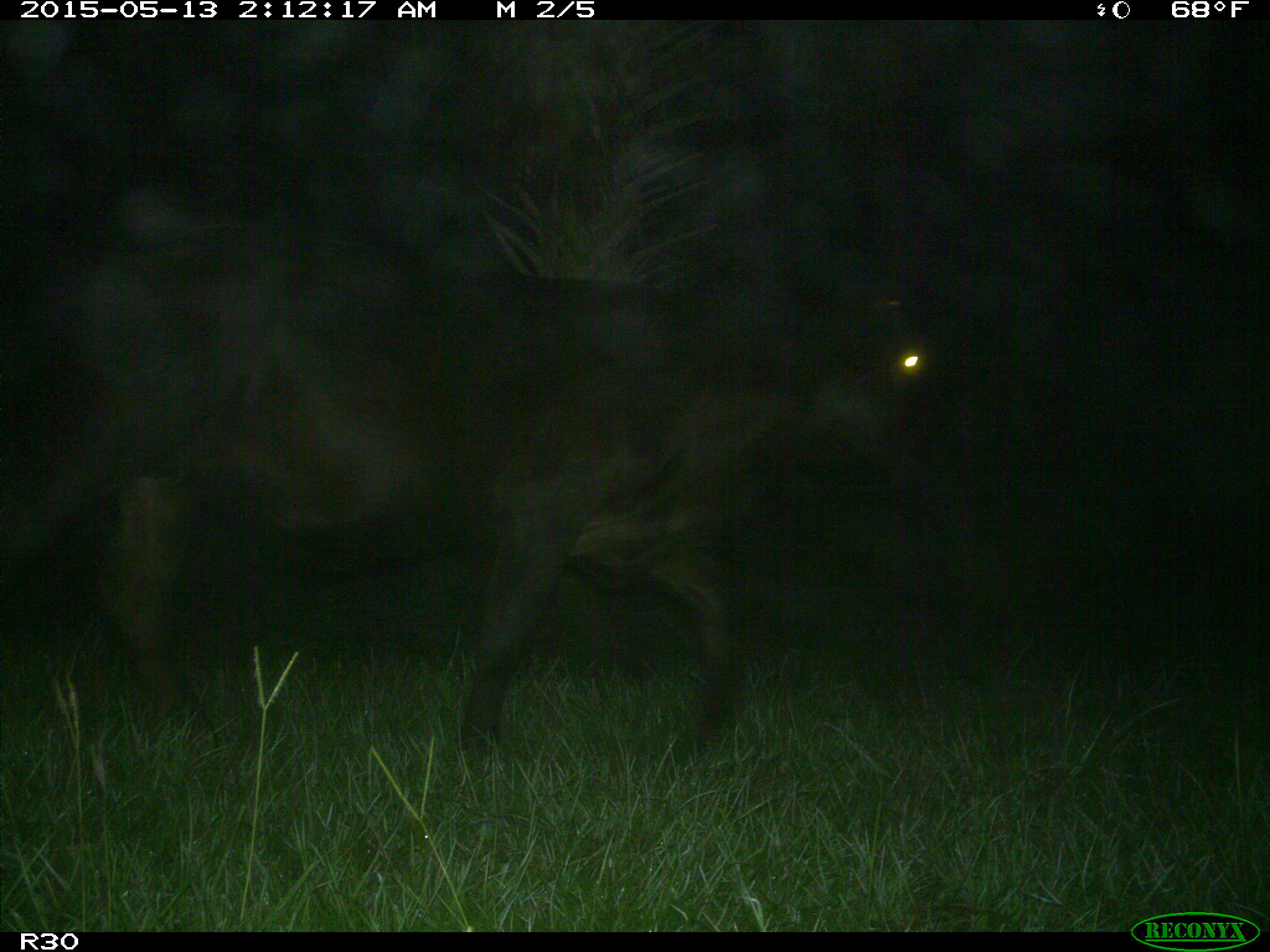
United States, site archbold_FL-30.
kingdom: Animalia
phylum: Chordata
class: Mammalia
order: Artiodactyla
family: Bovidae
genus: Bos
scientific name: Bos taurus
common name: domestic cow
Bos taurus (domestic cow).